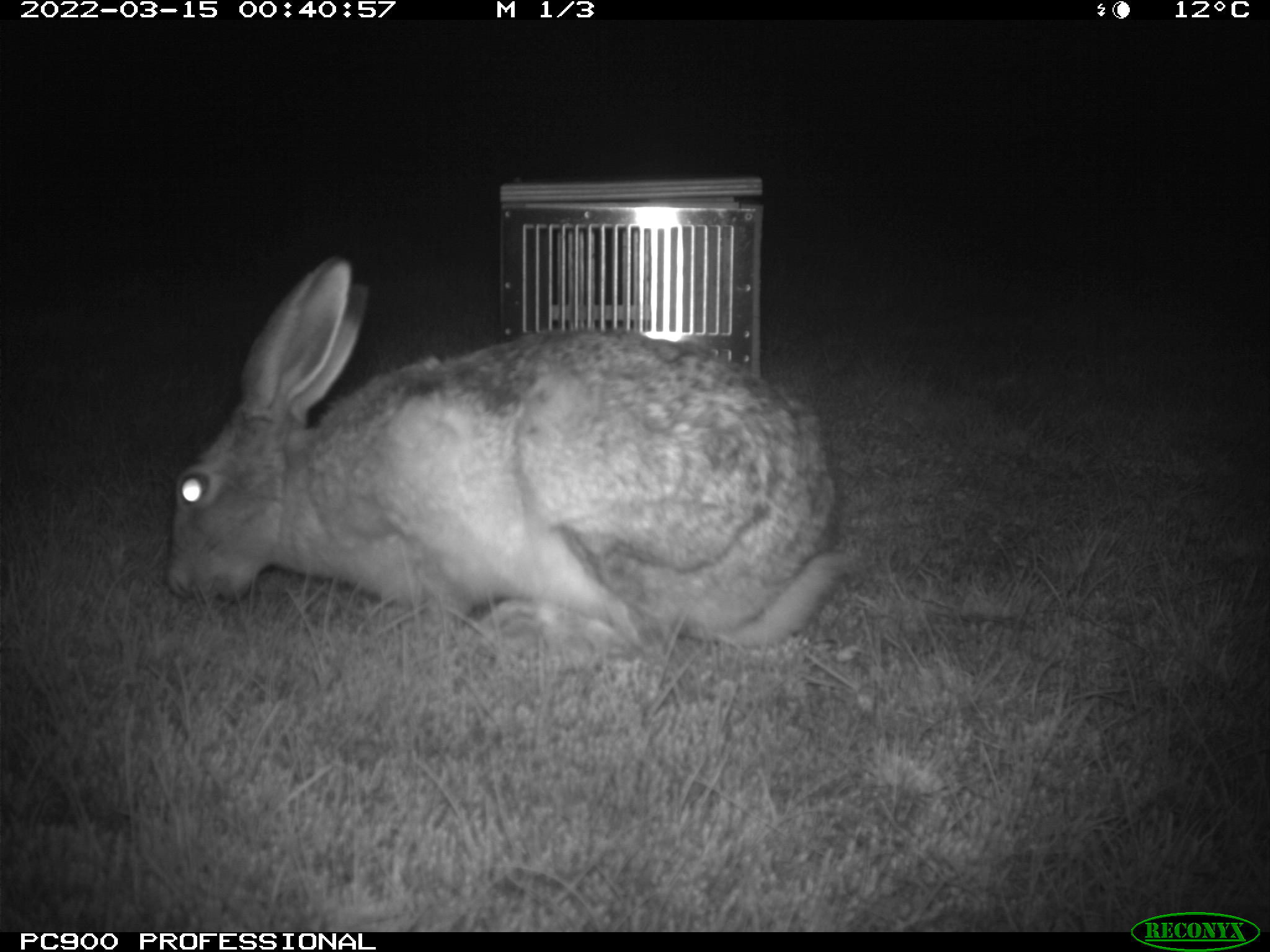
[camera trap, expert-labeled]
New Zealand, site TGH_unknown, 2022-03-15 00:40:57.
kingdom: Animalia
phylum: Chordata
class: Mammalia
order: Lagomorpha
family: Leporidae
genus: Lepus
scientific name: Lepus europaeus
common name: brown hare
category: hare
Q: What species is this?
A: Hare (brown hare) (Lepus europaeus).